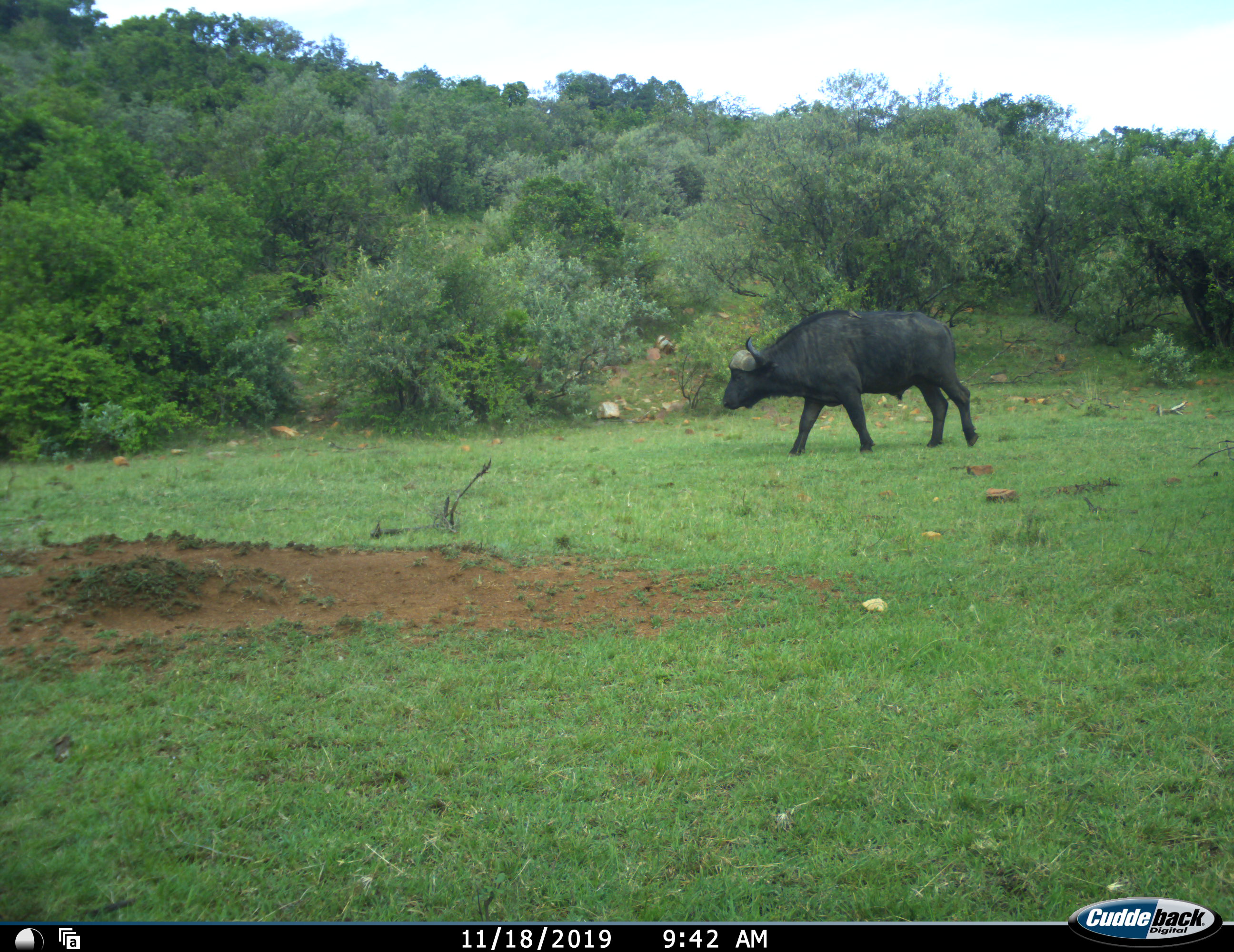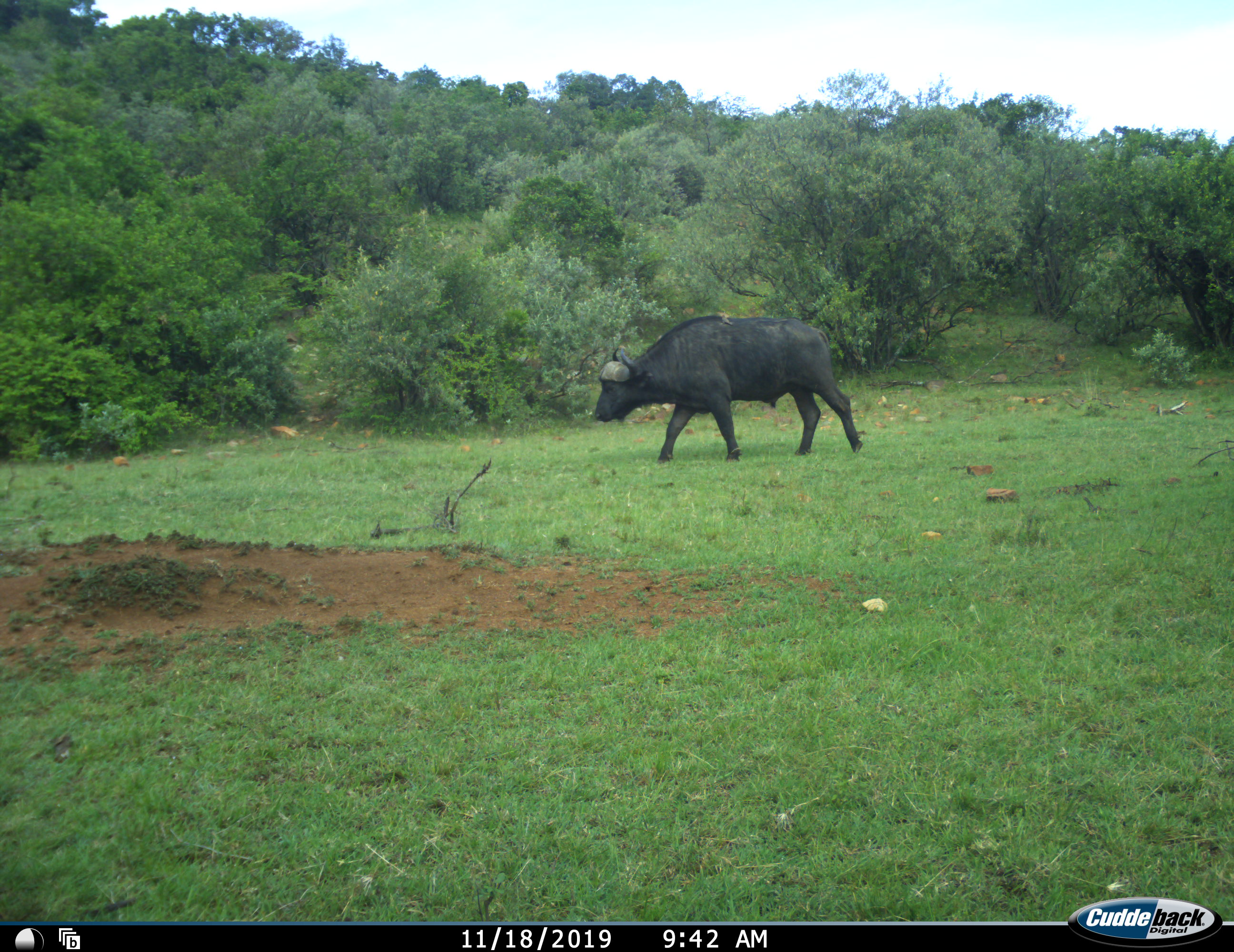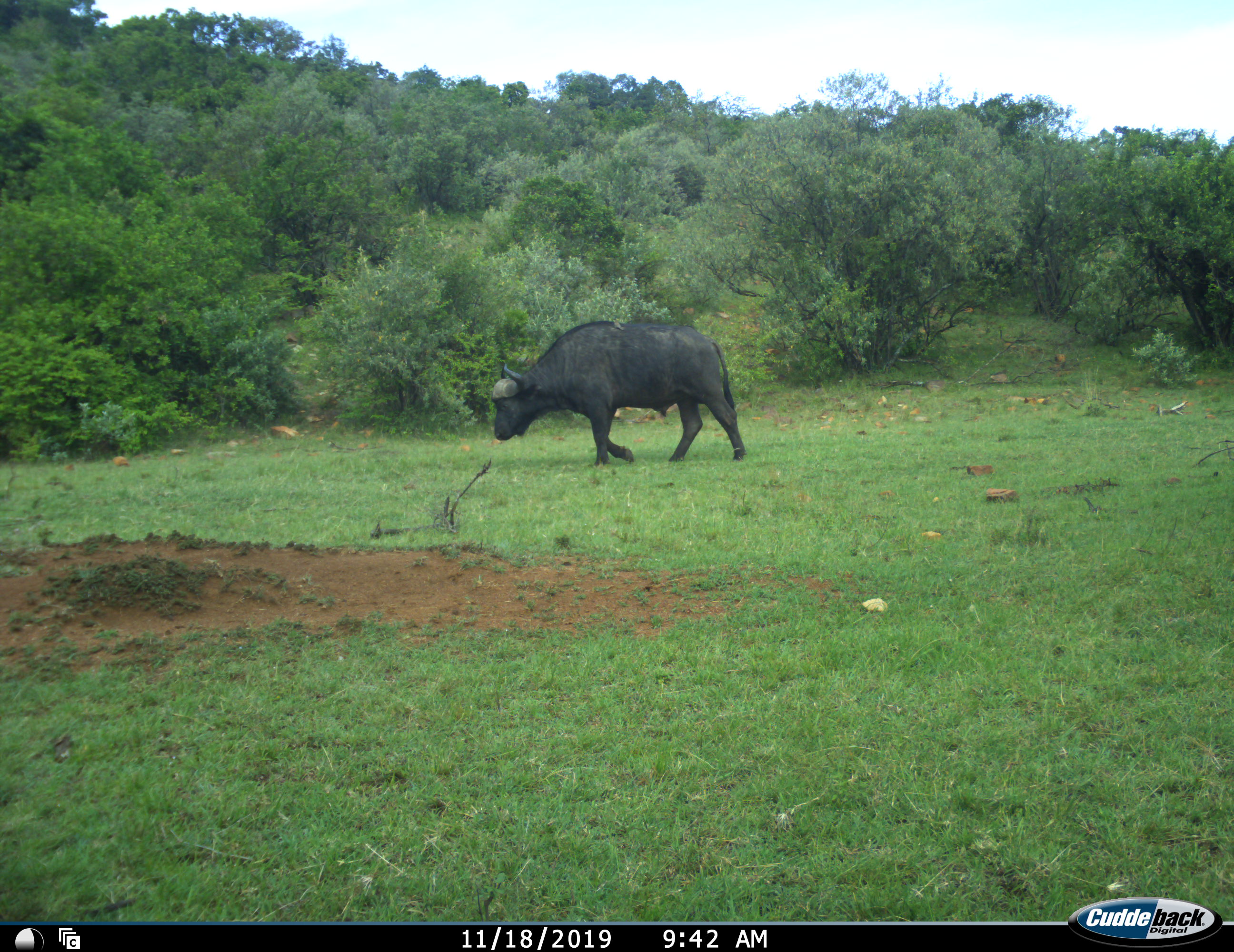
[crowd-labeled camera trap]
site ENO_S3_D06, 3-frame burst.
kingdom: Animalia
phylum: Chordata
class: Mammalia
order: Artiodactyla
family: Bovidae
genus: Syncerus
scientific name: Syncerus caffer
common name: african buffalo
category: buffalo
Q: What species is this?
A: Buffalo (african buffalo) (Syncerus caffer).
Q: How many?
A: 1.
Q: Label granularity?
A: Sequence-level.